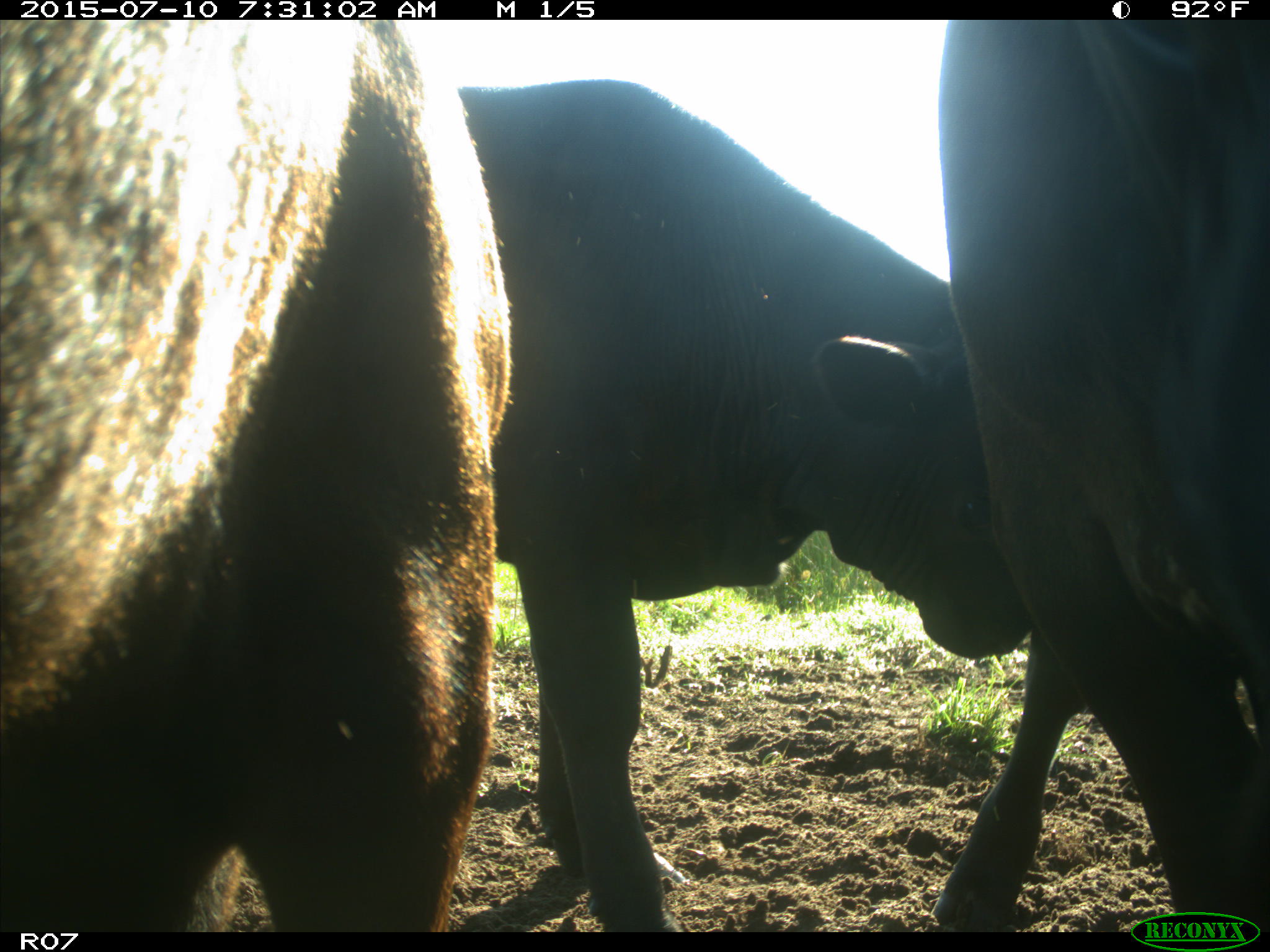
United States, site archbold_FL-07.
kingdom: Animalia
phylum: Chordata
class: Mammalia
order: Artiodactyla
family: Bovidae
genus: Bos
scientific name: Bos taurus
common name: domestic cow